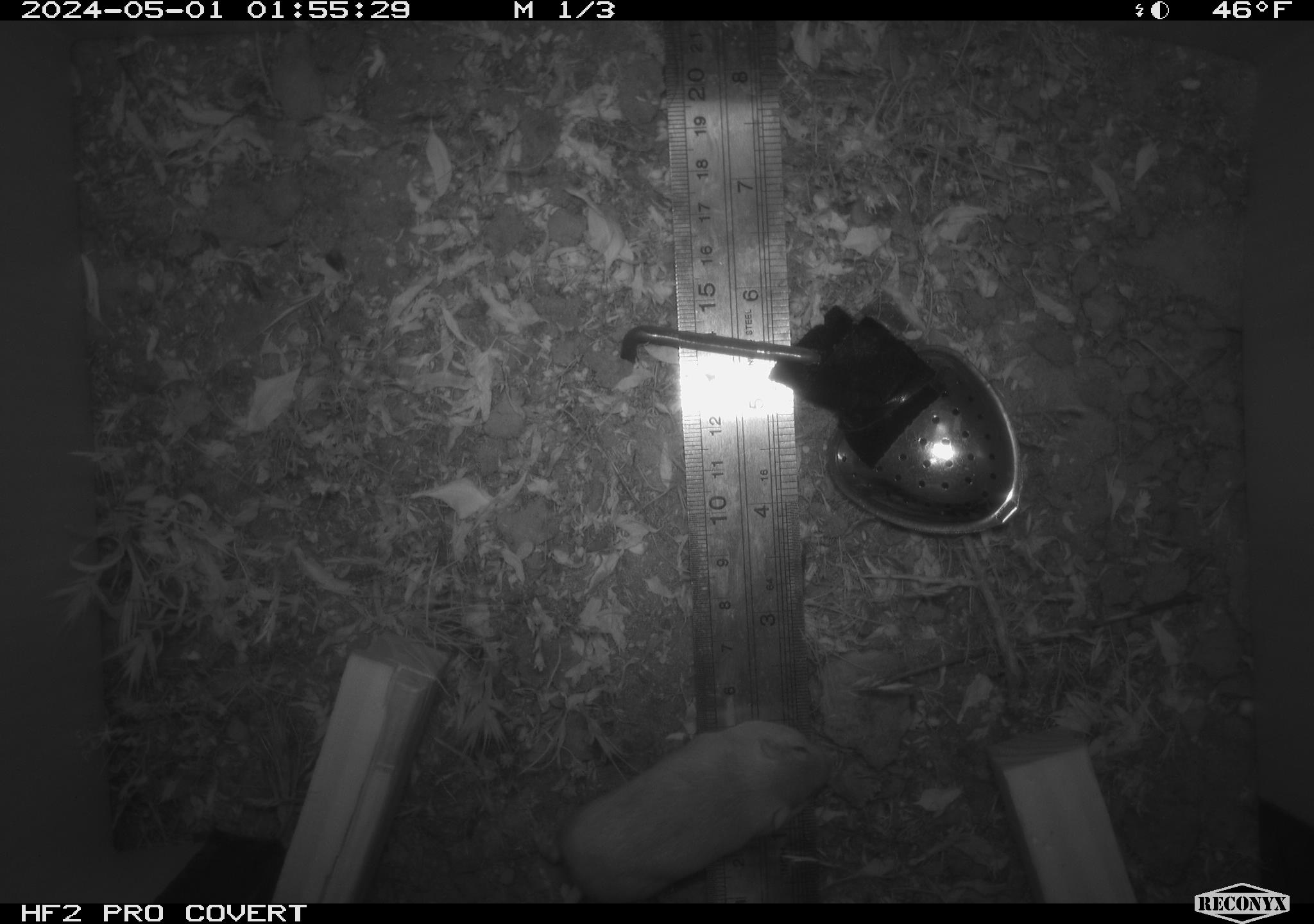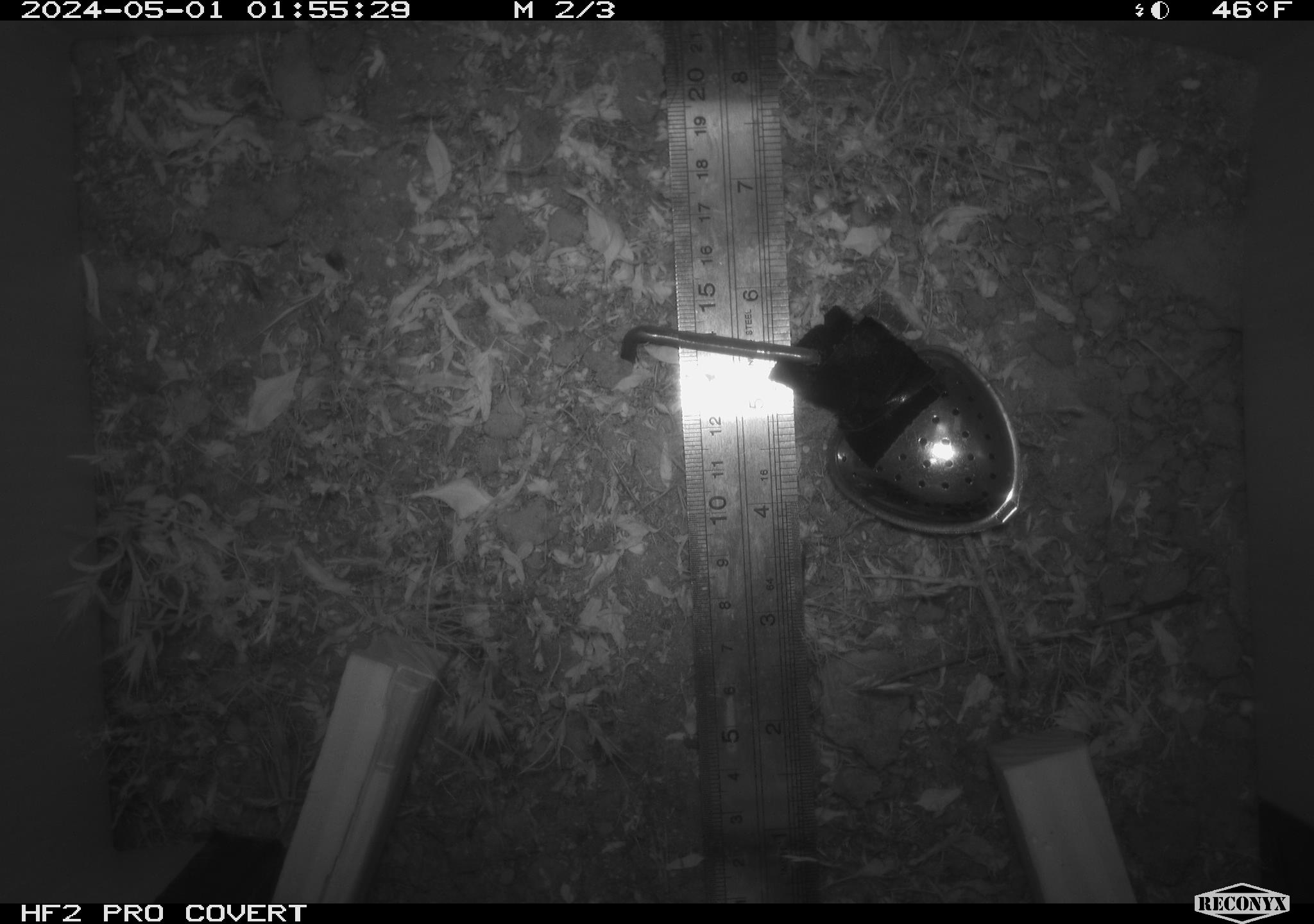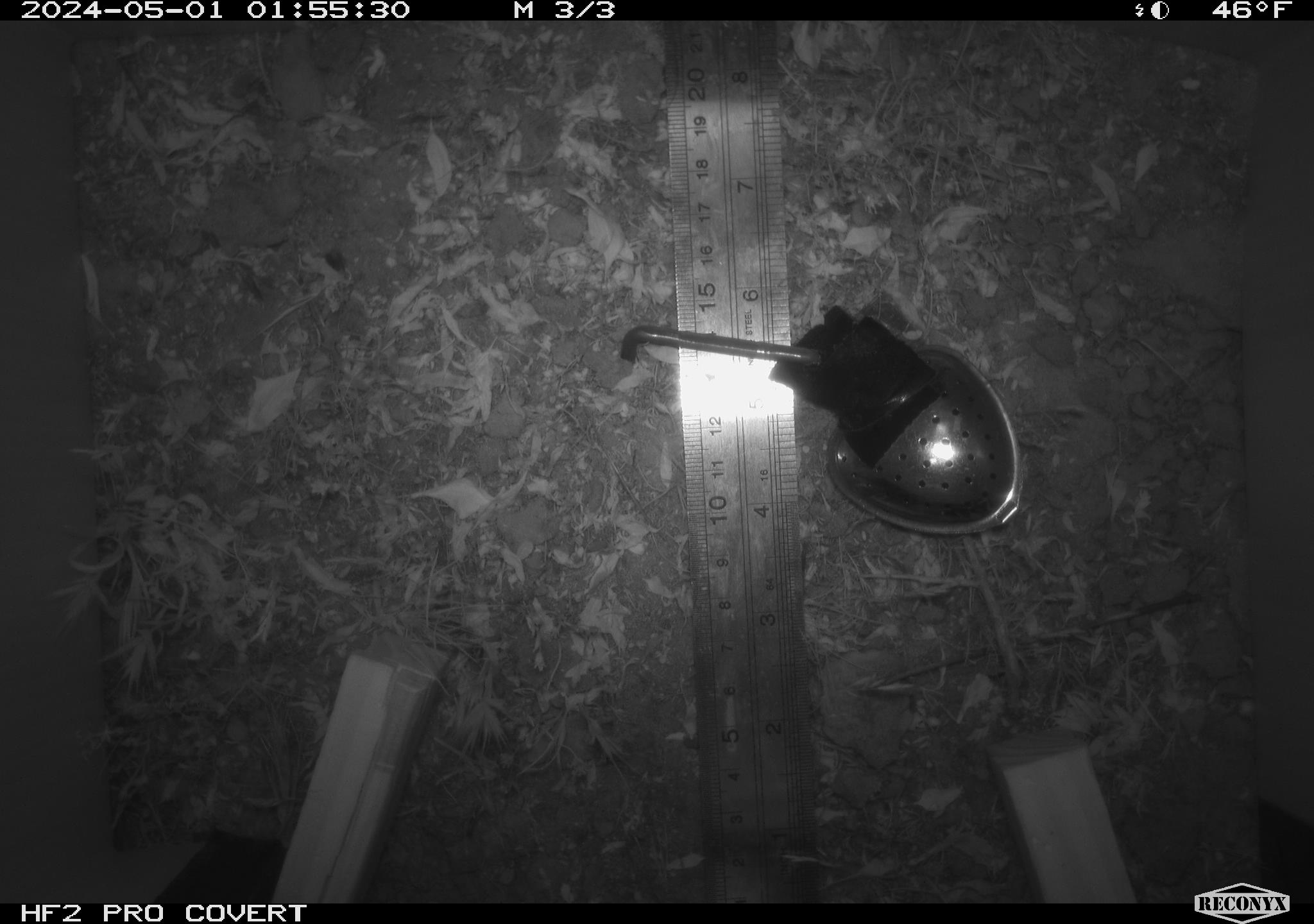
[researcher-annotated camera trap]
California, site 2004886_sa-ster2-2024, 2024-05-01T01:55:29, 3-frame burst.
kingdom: Animalia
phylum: Chordata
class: Mammalia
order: Rodentia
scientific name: Rodentia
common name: mouse species